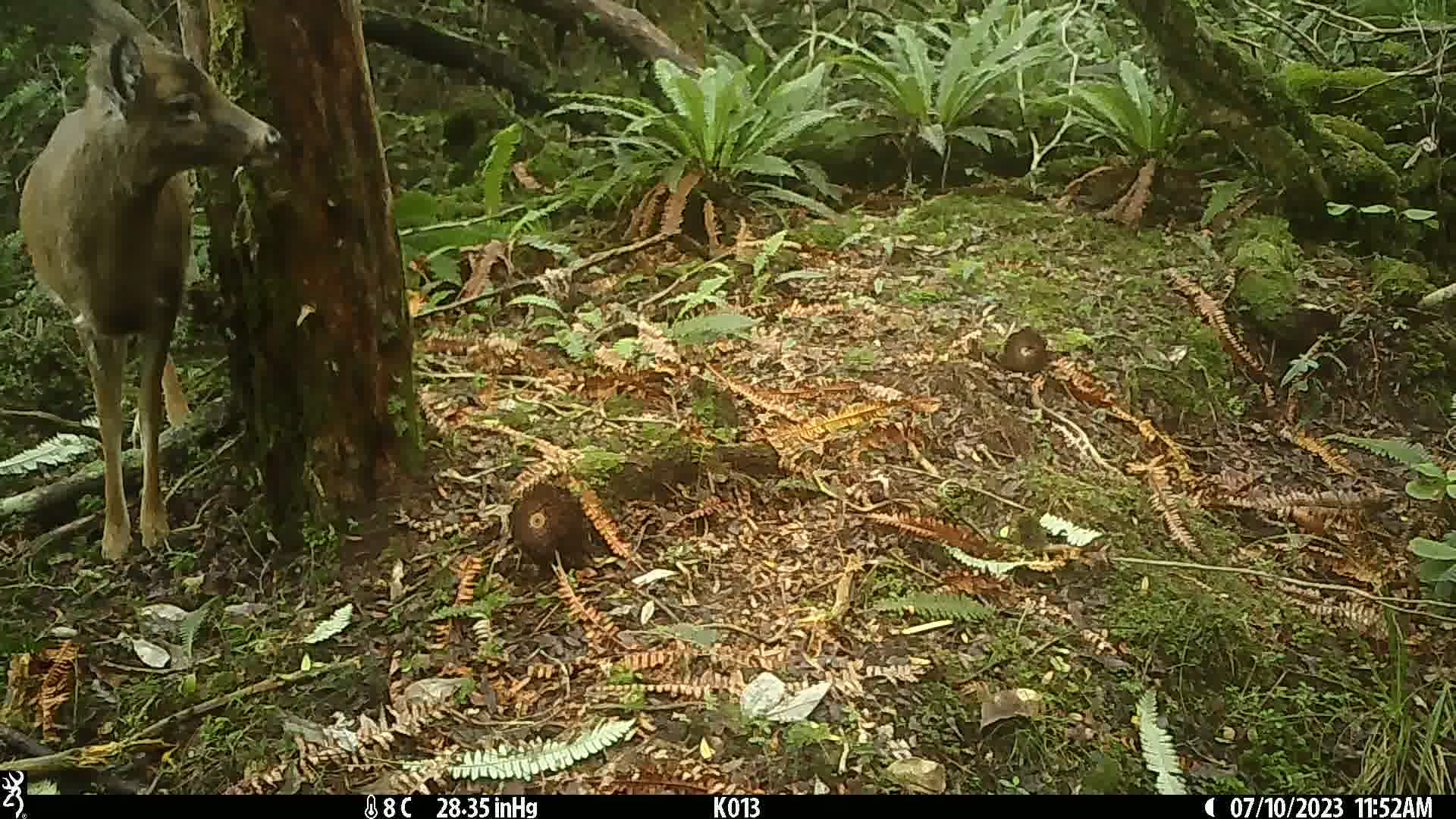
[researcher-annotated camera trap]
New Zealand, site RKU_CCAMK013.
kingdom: Animalia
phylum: Chordata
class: Mammalia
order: Artiodactyla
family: Cervidae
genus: Odocoileus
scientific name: Odocoileus virginianus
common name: white-tailed deer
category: white tailed deer